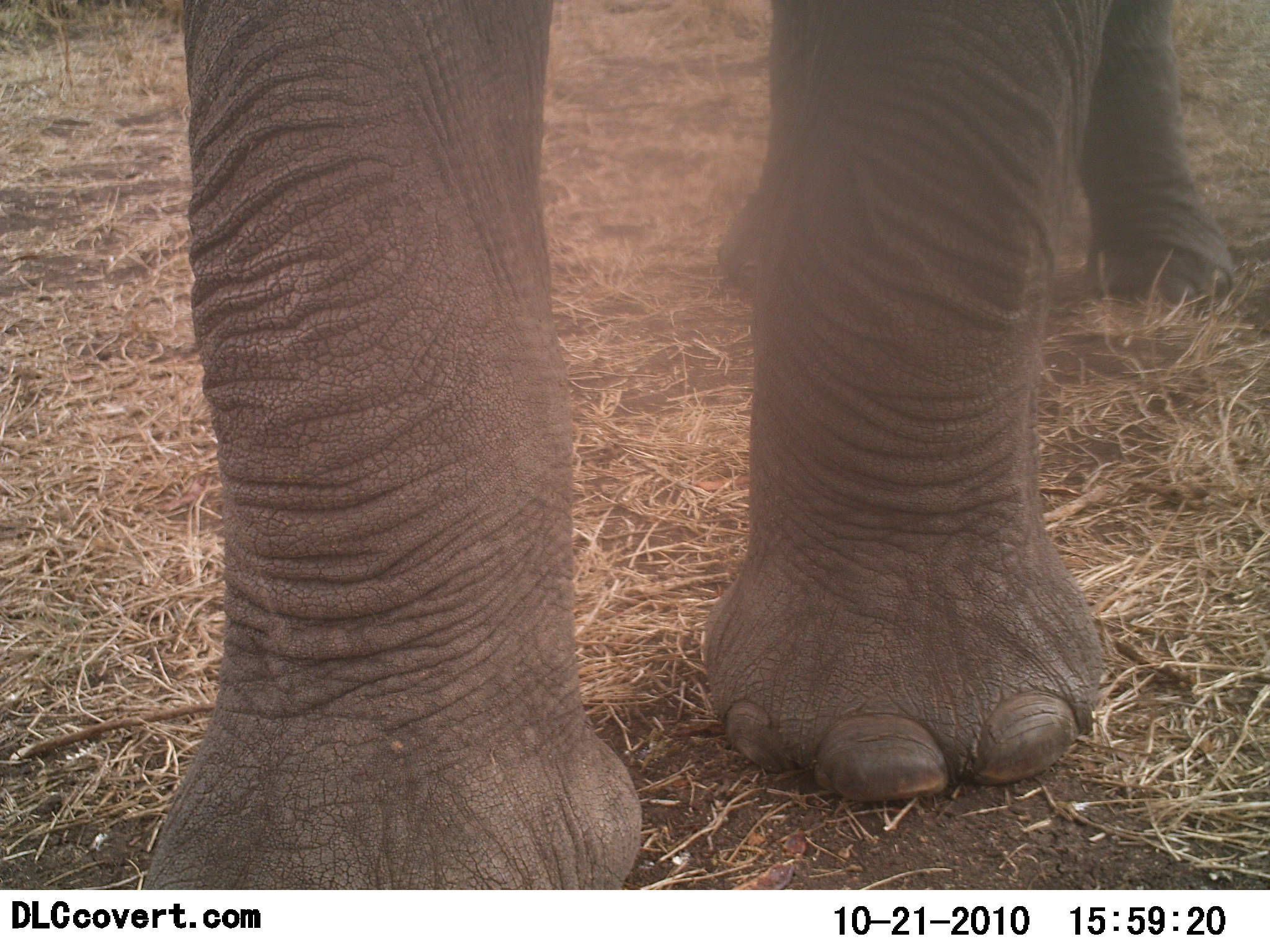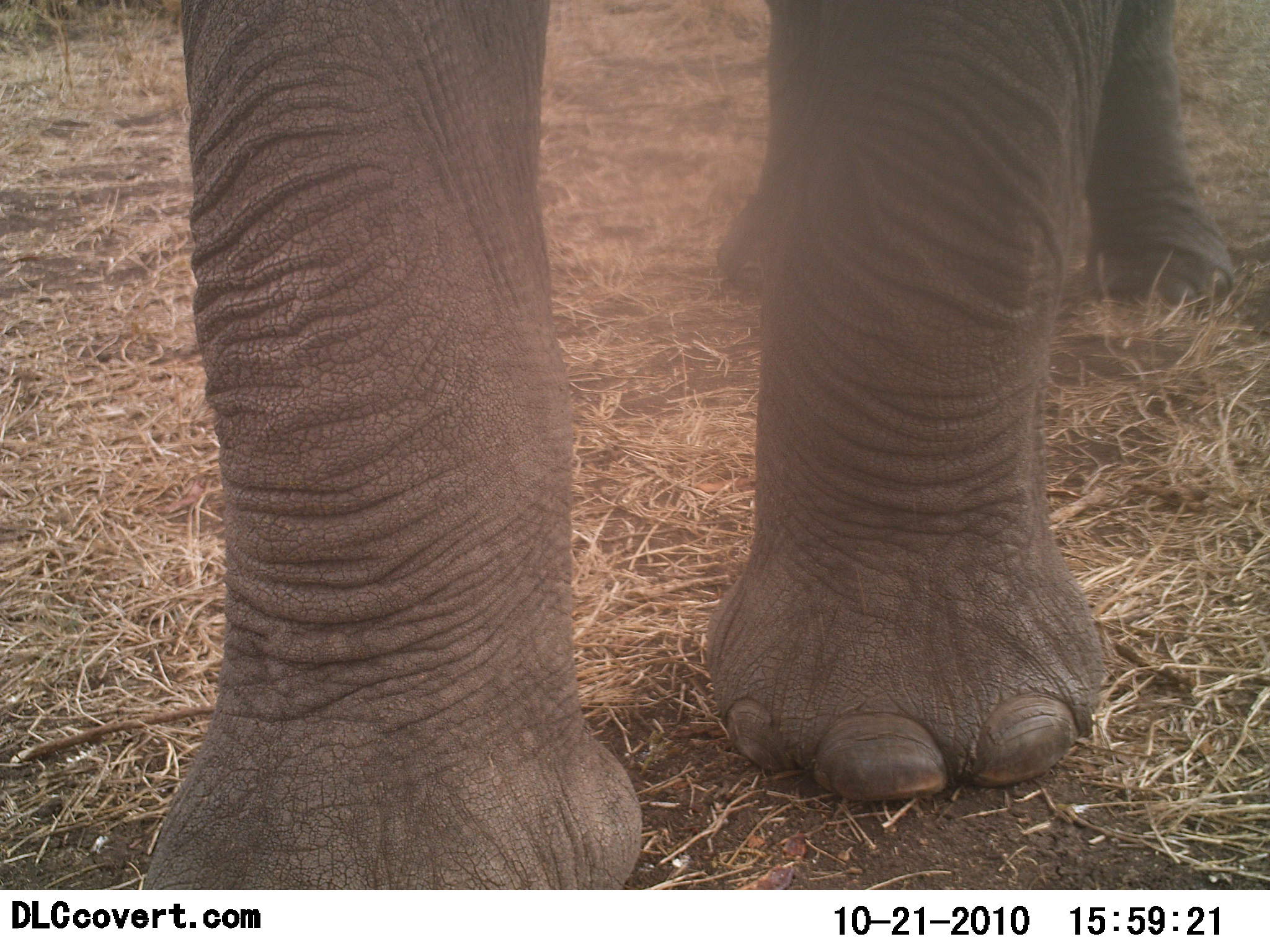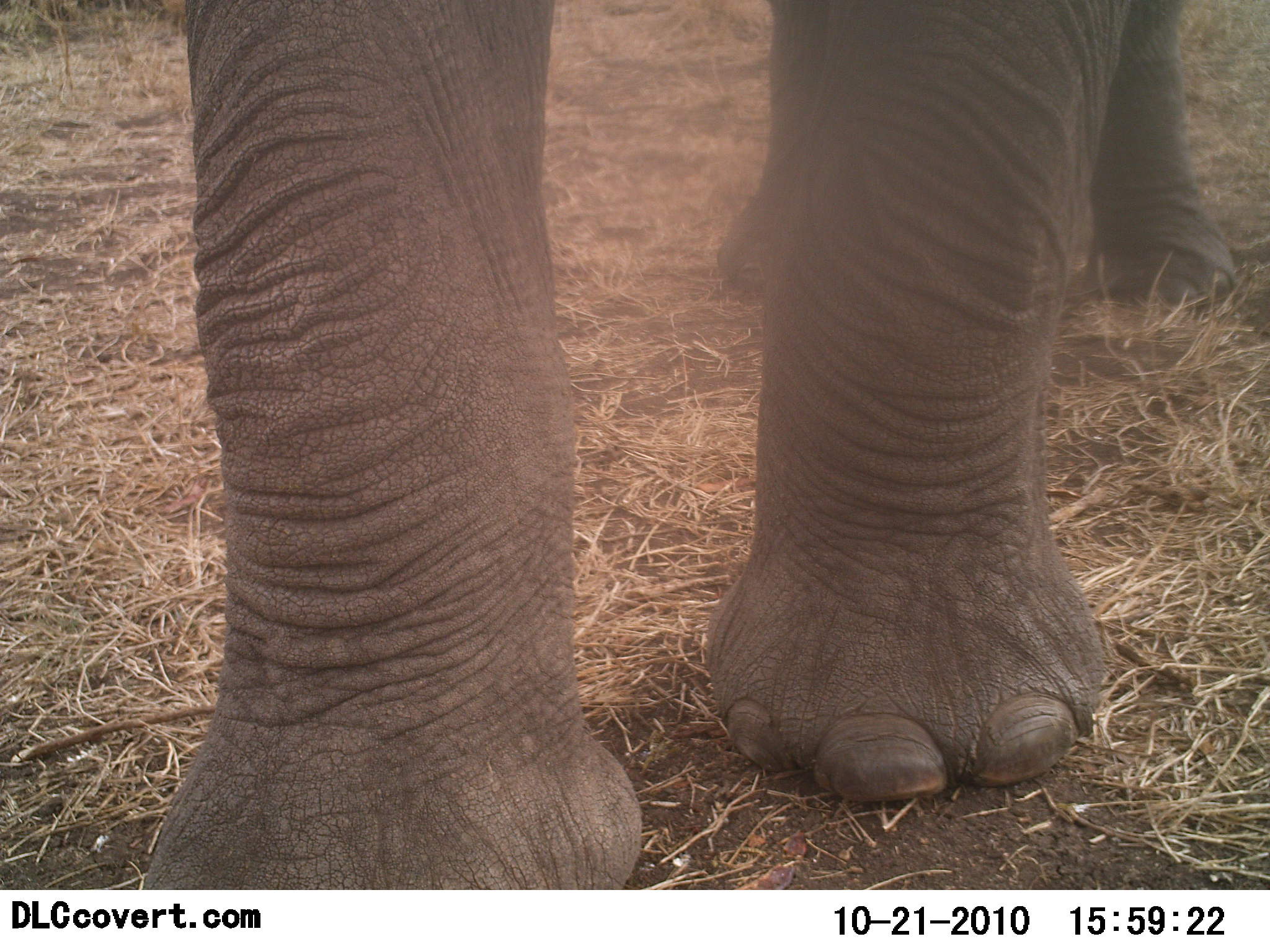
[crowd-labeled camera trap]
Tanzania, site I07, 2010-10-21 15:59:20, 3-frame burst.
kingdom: Animalia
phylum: Chordata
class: Mammalia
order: Proboscidea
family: Elephantidae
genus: Loxodonta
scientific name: Loxodonta africana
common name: african bush elephant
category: elephant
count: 1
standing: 89%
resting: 0%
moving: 16%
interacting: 0%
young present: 0%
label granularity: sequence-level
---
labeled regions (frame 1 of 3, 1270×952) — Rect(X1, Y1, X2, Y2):
animal: Rect(137, 2, 1239, 890)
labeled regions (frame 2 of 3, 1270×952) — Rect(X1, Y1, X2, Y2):
animal: Rect(133, 0, 1244, 888)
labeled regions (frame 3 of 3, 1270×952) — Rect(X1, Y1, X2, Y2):
animal: Rect(142, 0, 1244, 890)